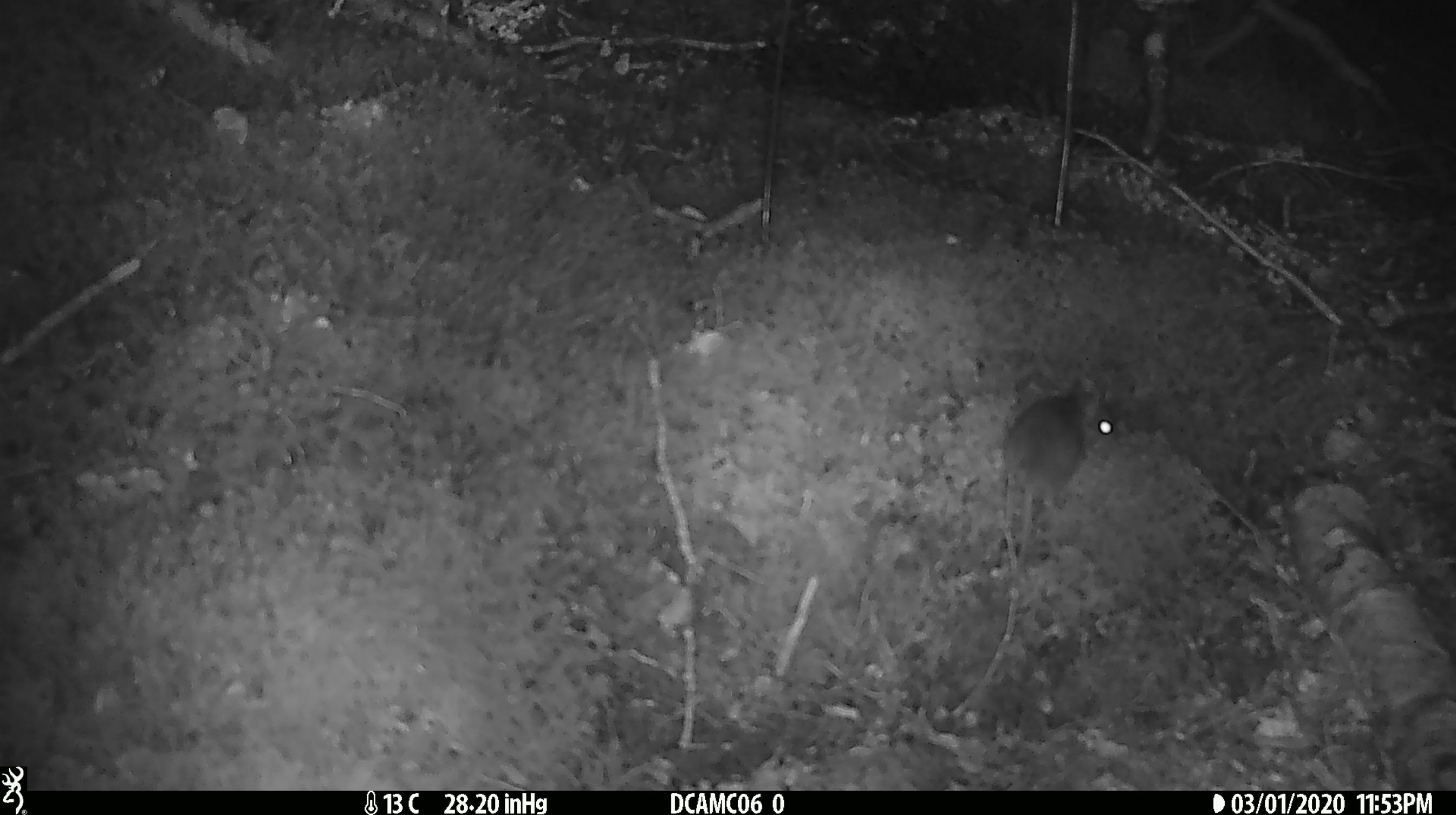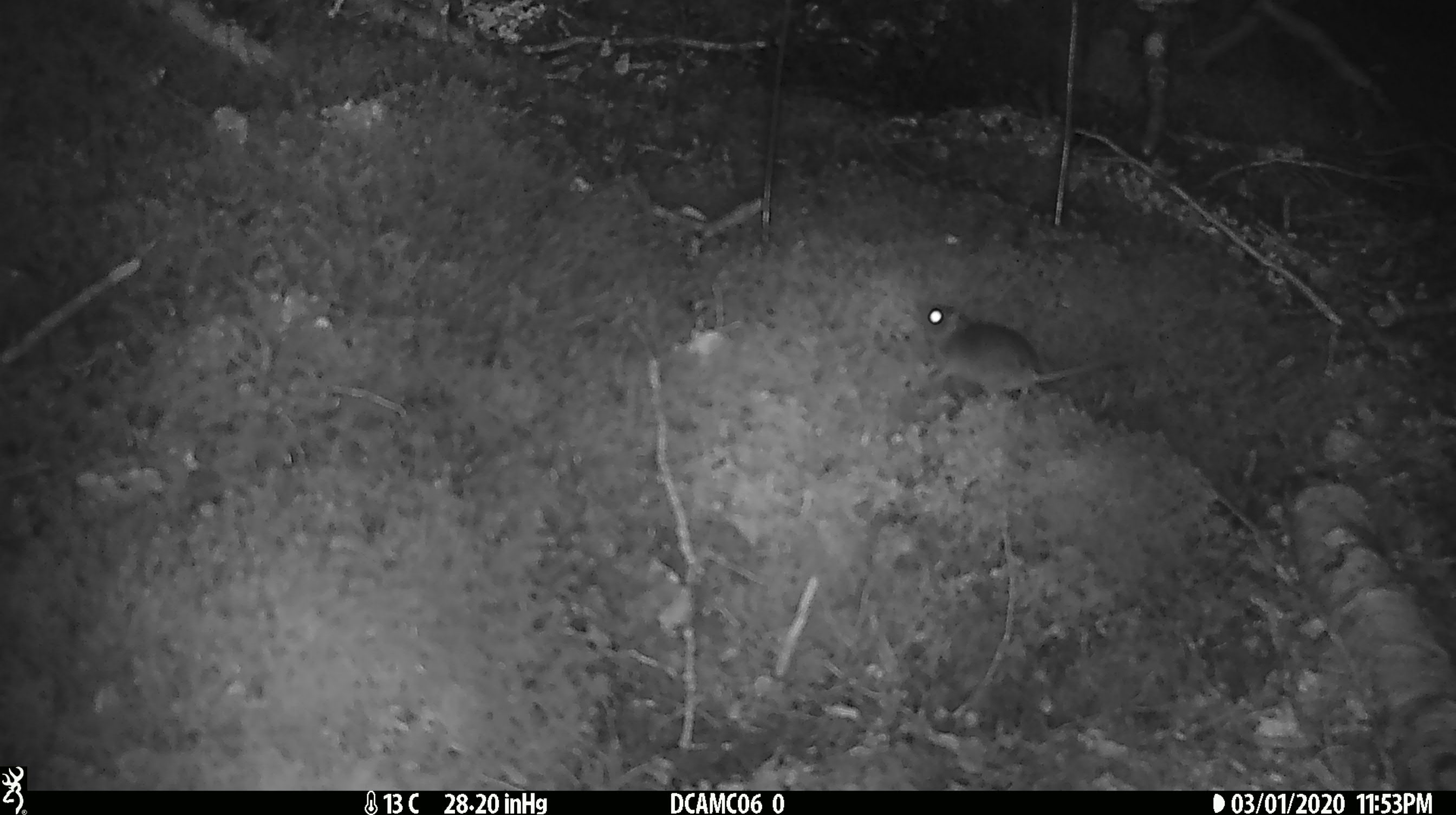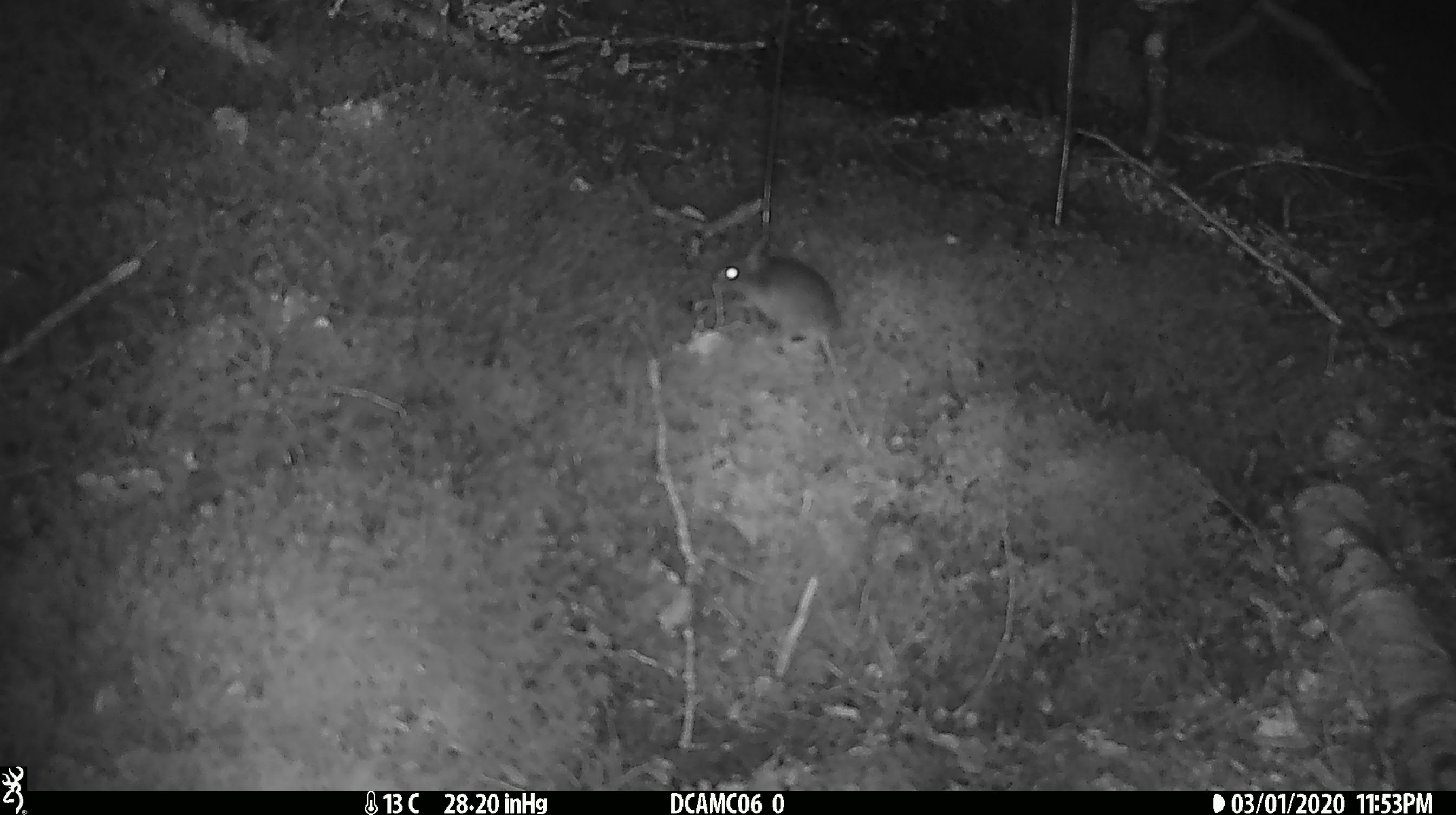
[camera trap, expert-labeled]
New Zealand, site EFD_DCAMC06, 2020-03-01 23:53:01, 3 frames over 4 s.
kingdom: Animalia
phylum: Chordata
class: Mammalia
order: Rodentia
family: Muridae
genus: Mus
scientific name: Mus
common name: mouse